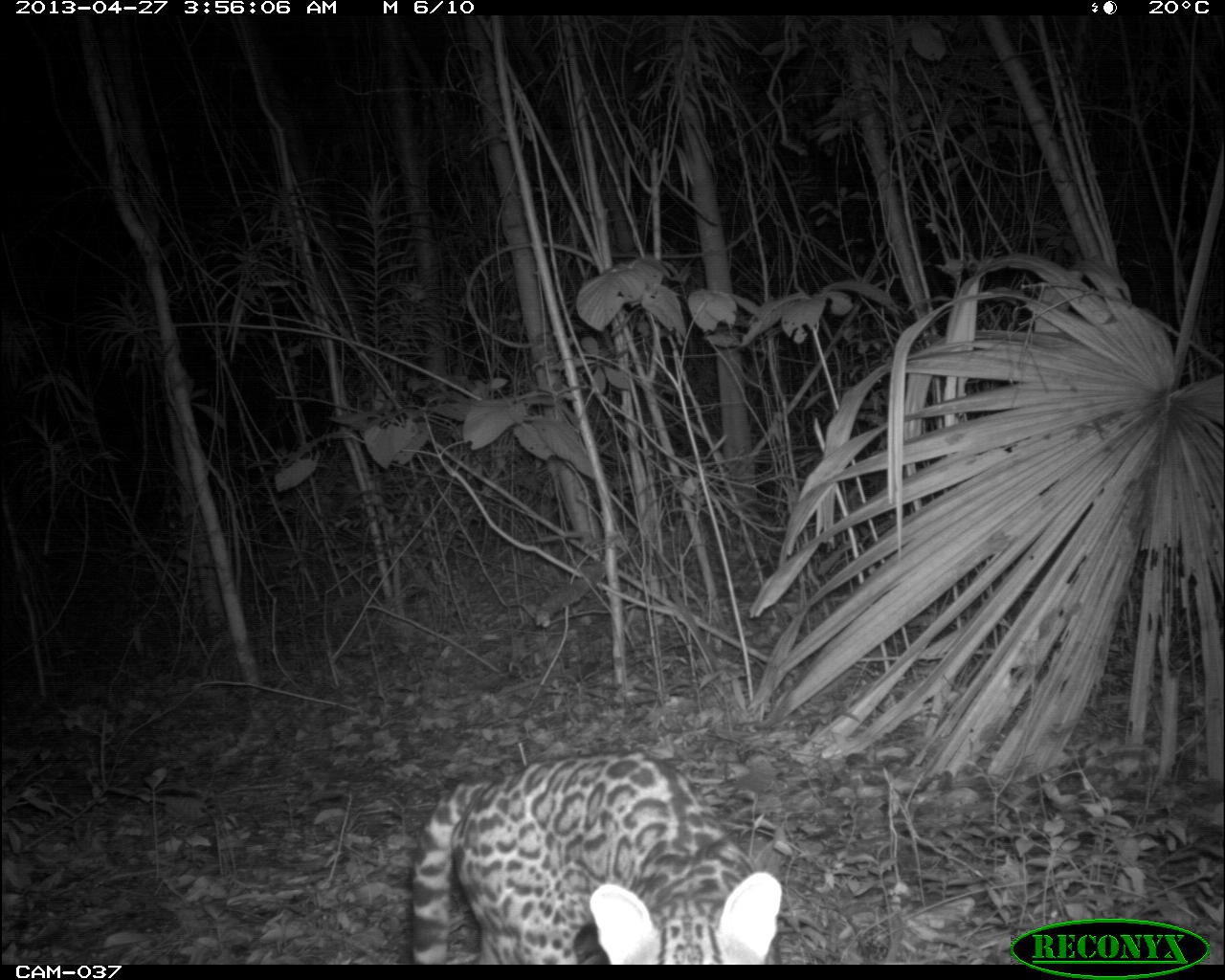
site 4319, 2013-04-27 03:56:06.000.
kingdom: Animalia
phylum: Chordata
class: Mammalia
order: Carnivora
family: Felidae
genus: Leopardus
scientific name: Leopardus pardalis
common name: ocelot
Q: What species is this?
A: Leopardus pardalis (ocelot).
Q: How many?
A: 1.